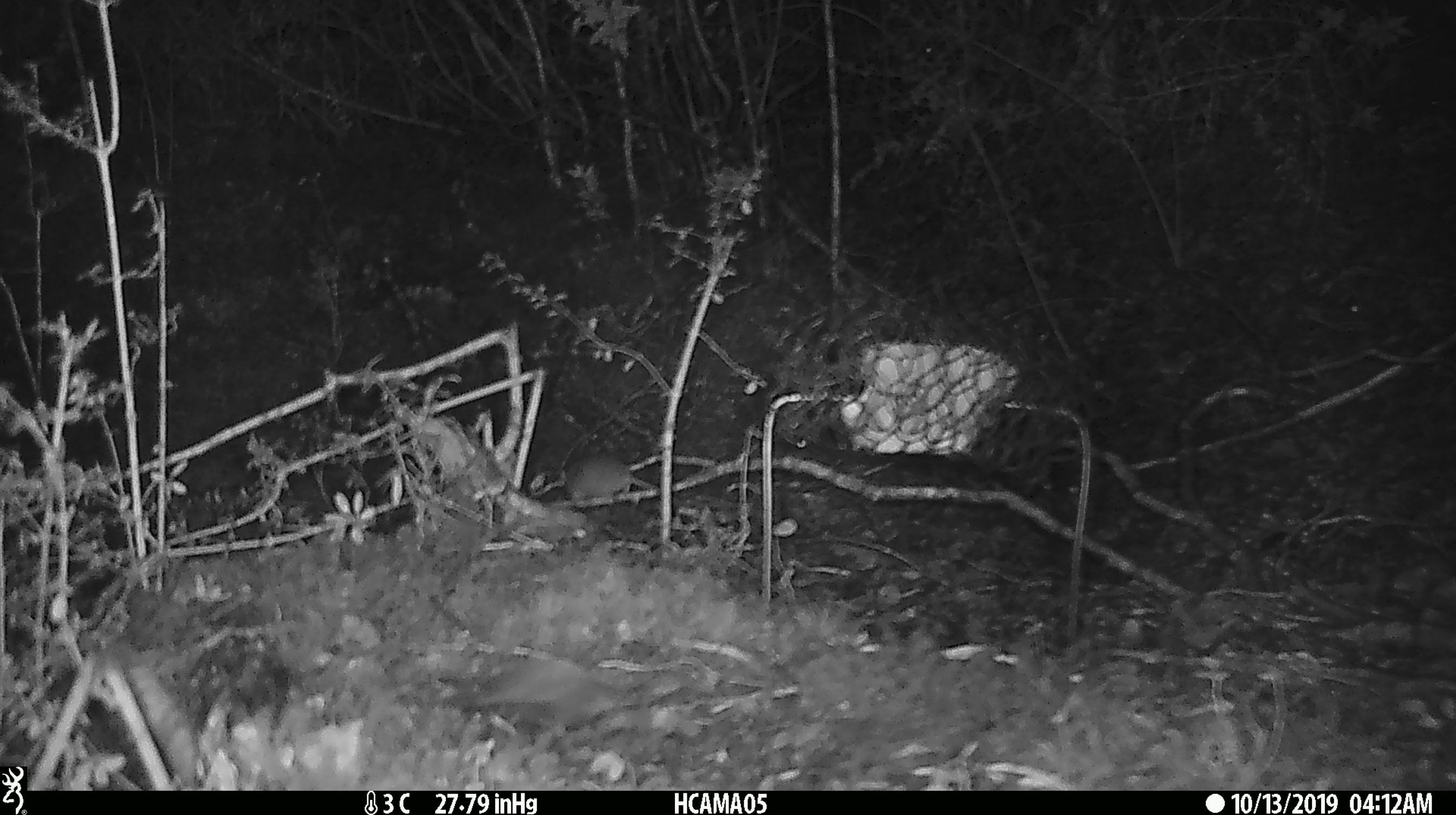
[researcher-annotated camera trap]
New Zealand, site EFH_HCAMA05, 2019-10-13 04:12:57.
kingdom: Animalia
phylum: Chordata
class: Mammalia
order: Rodentia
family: Muridae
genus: Mus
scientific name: Mus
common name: mouse